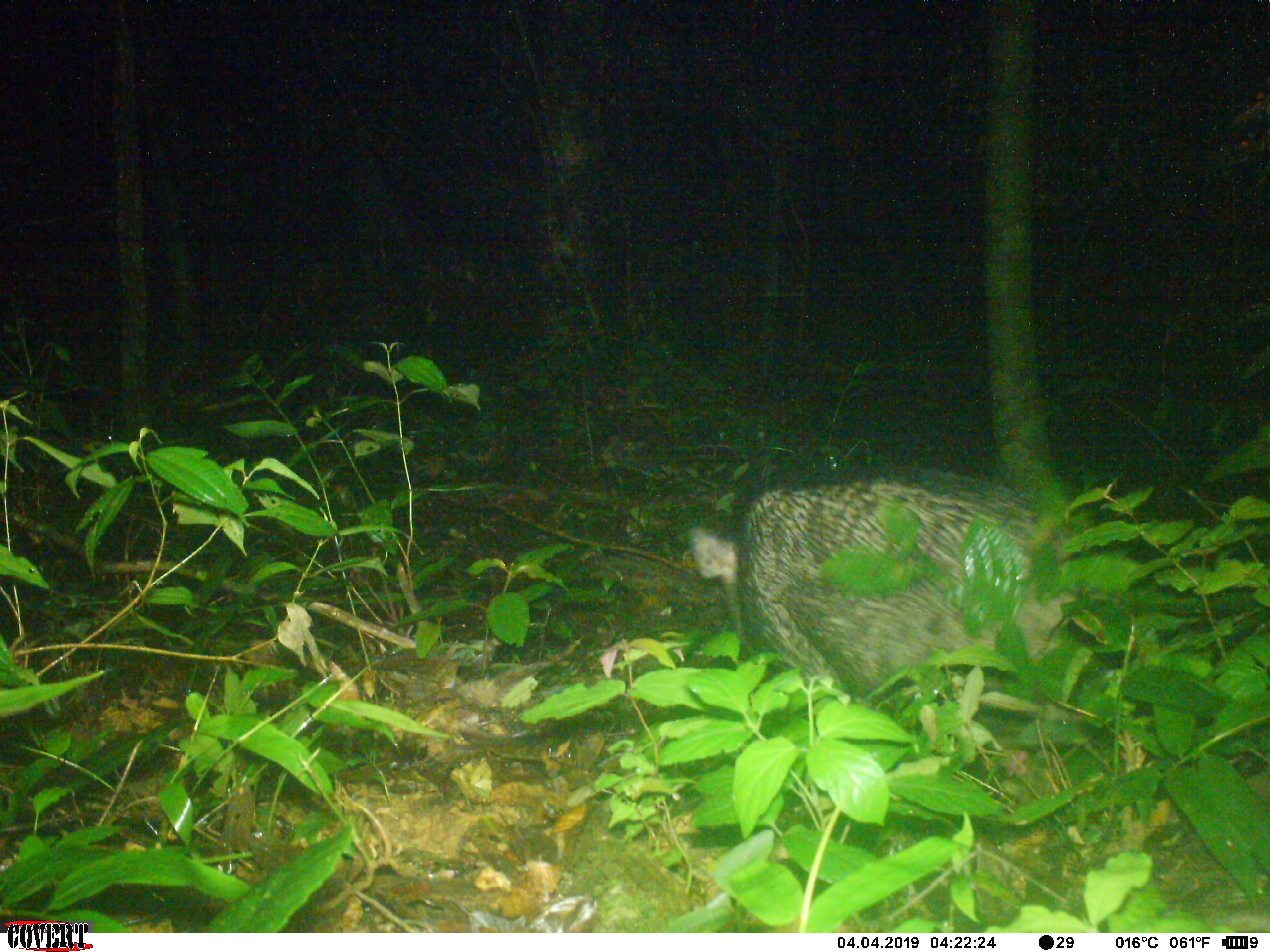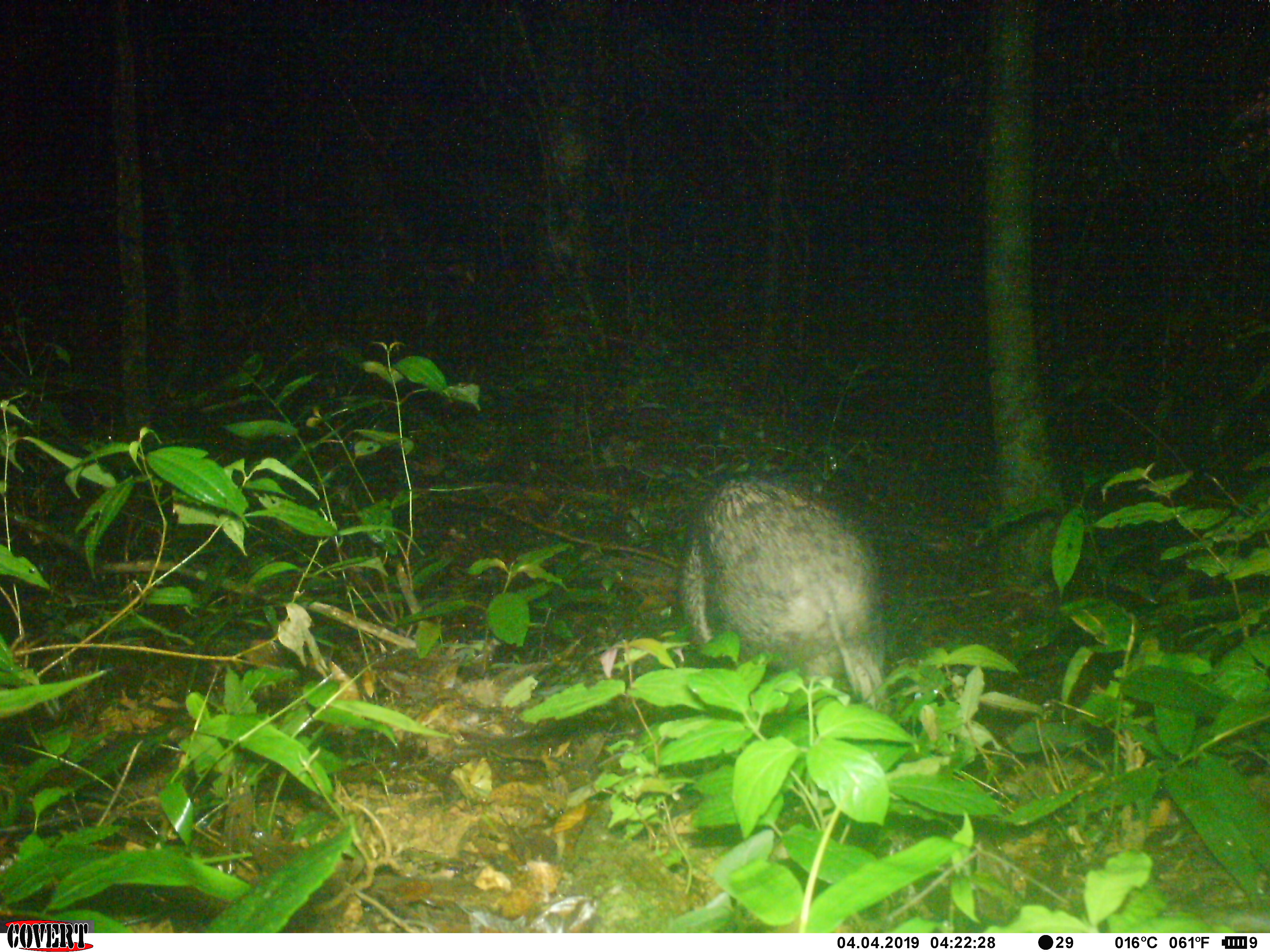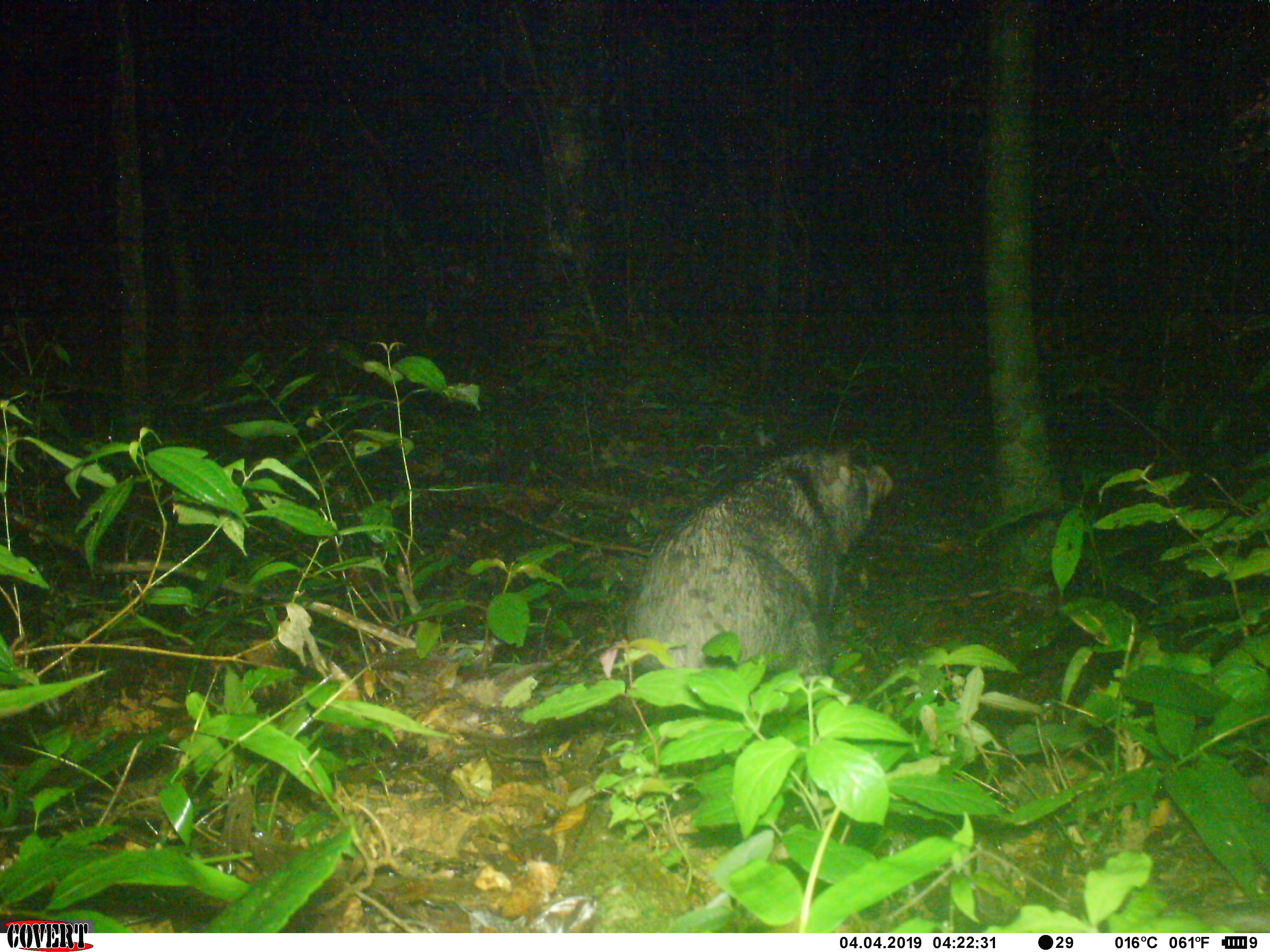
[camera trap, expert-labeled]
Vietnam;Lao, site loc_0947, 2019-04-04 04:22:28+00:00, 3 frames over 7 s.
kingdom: Animalia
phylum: Chordata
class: Mammalia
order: Artiodactyla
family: Suidae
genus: Sus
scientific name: Sus scrofa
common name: eurasian wild pig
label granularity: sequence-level